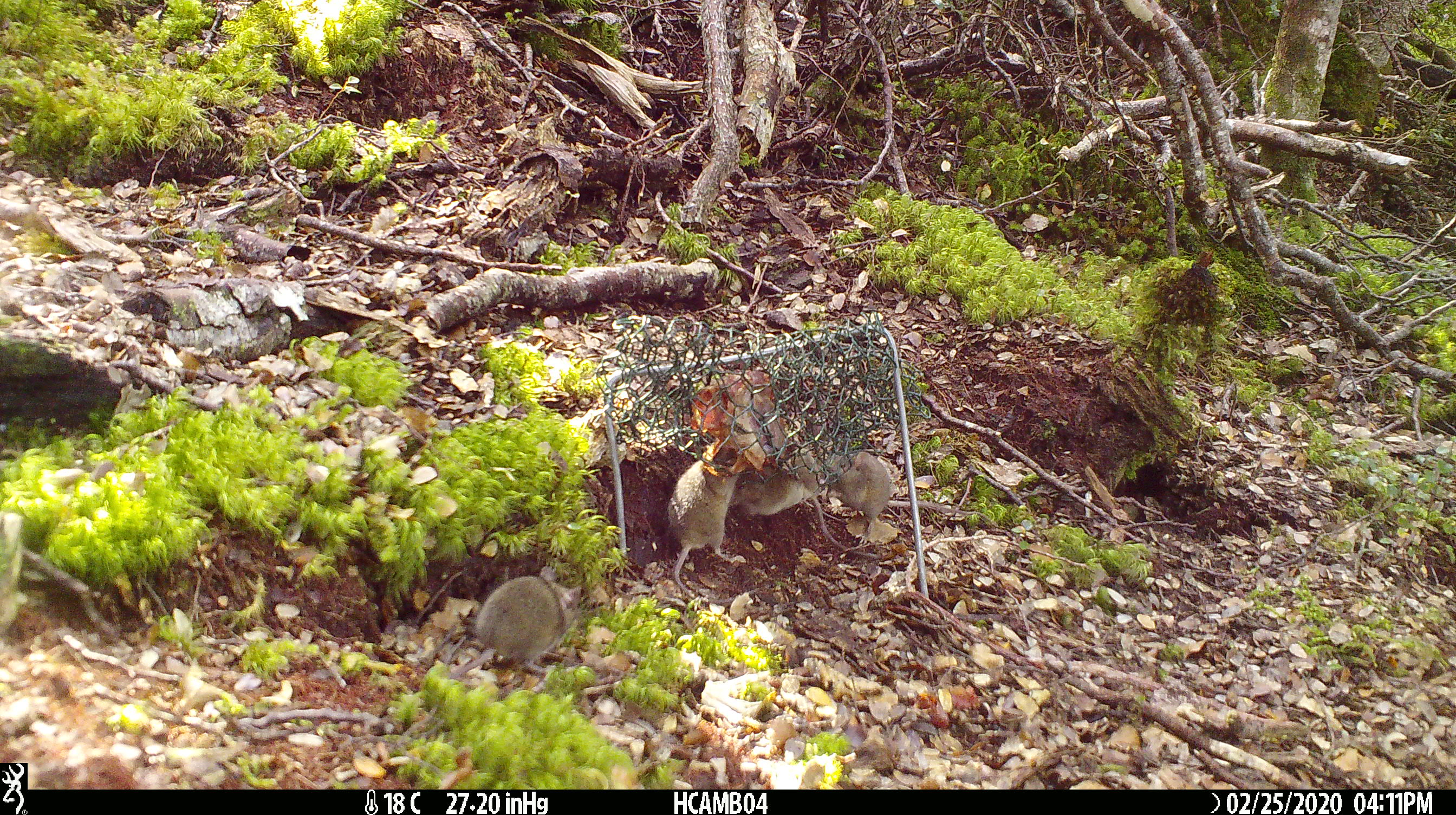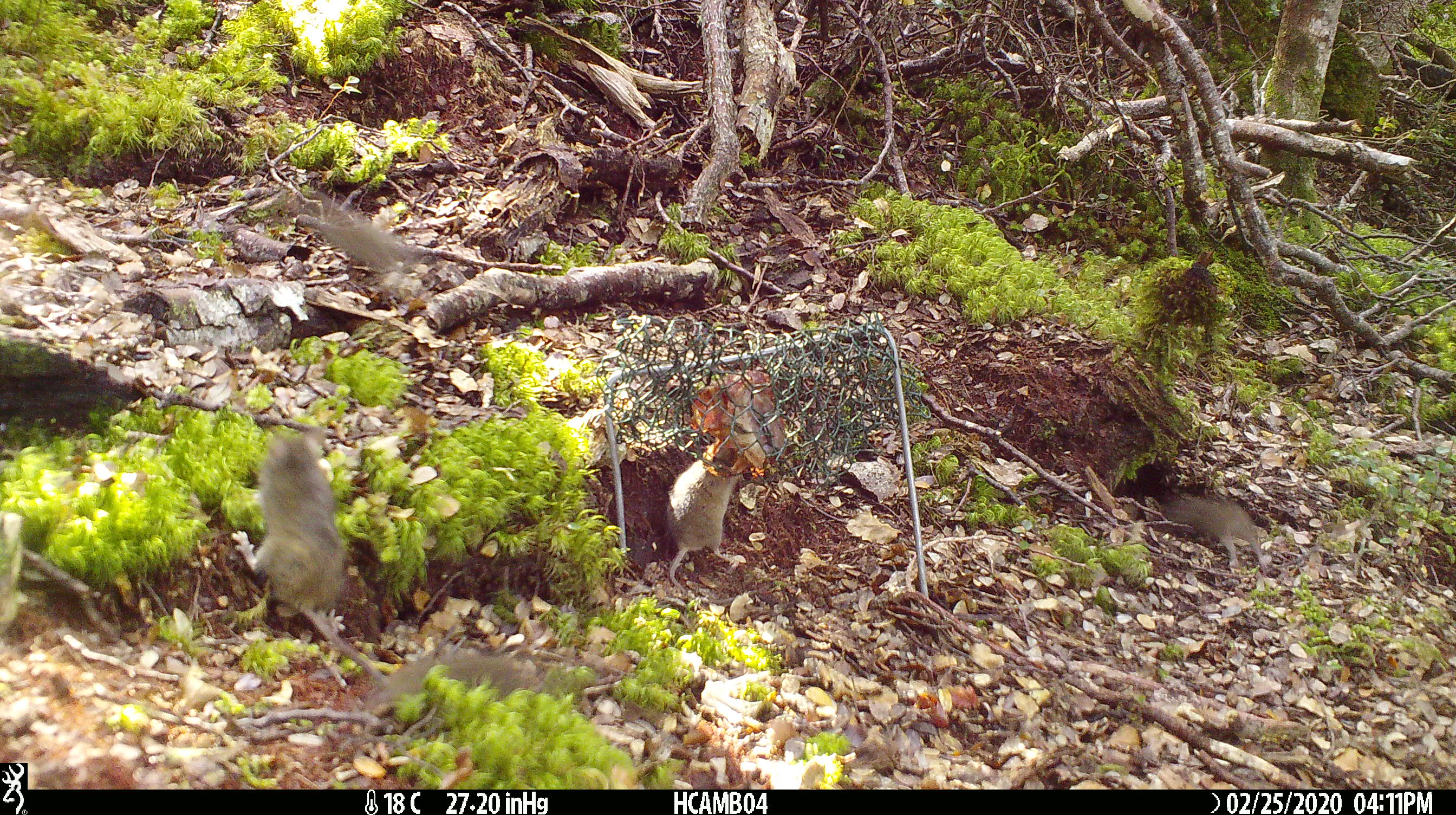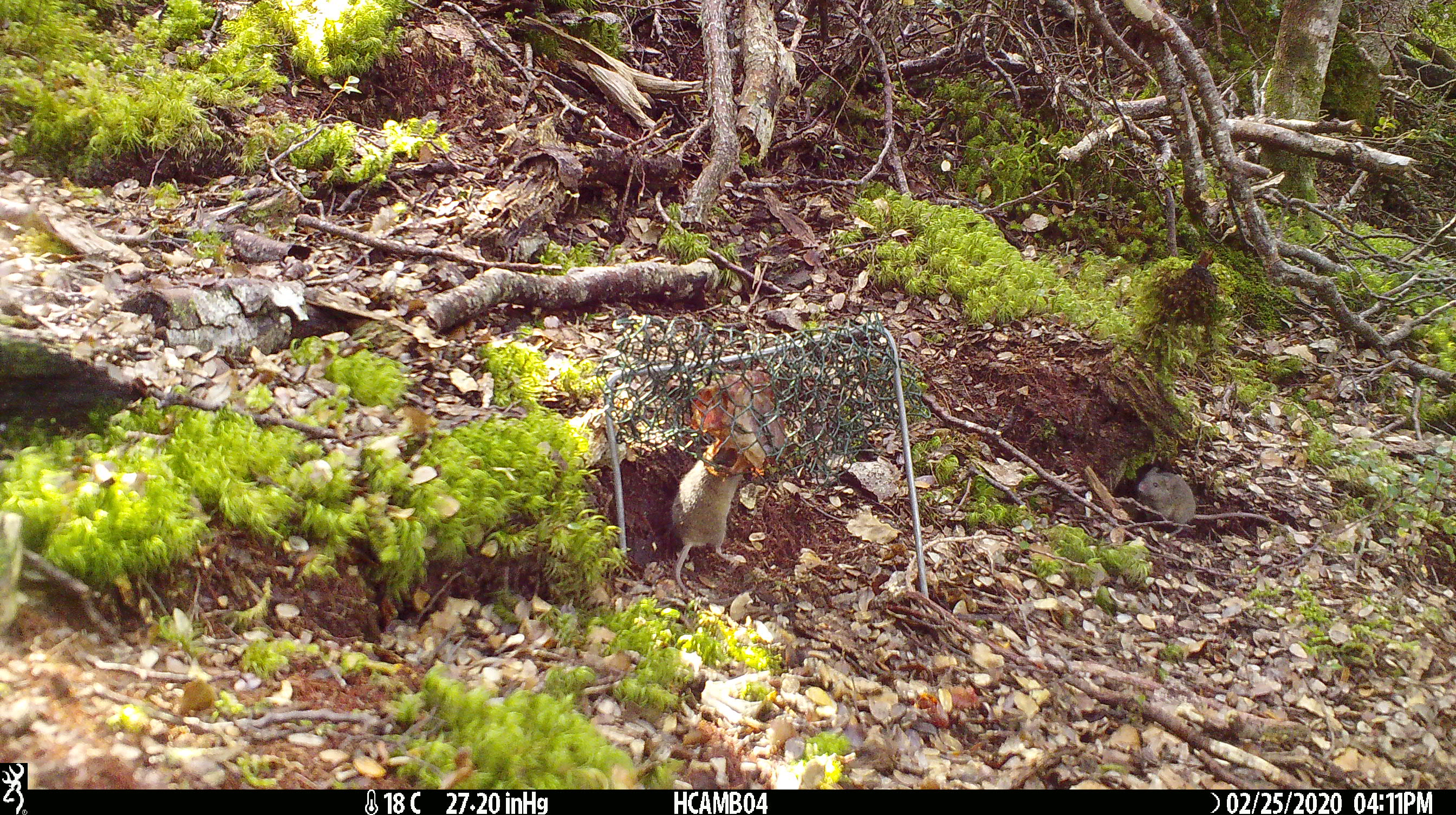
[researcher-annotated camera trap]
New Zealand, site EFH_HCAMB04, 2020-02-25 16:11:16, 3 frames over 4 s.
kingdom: Animalia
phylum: Chordata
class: Mammalia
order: Rodentia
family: Muridae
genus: Mus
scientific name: Mus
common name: mouse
Mouse (Mus).